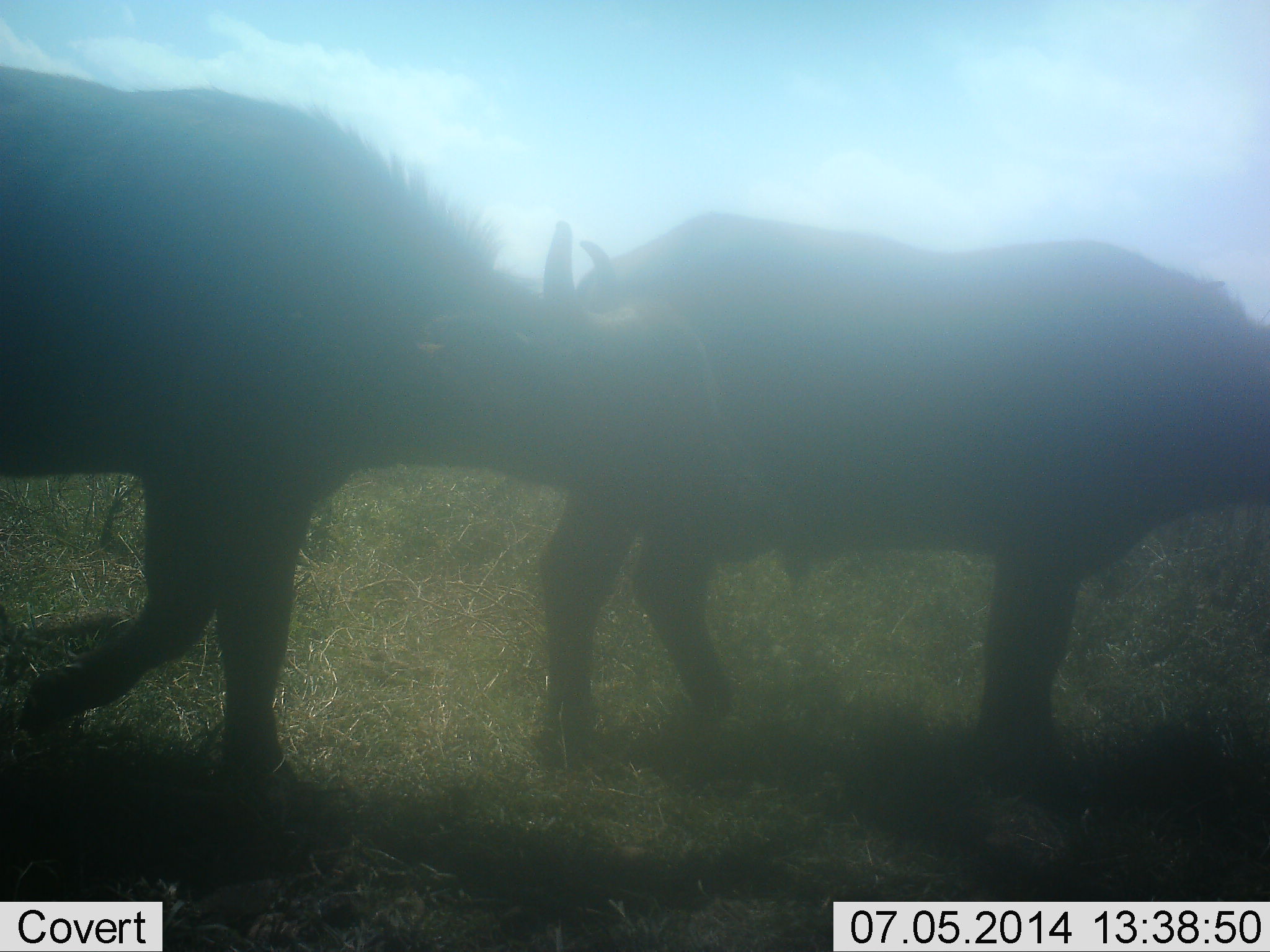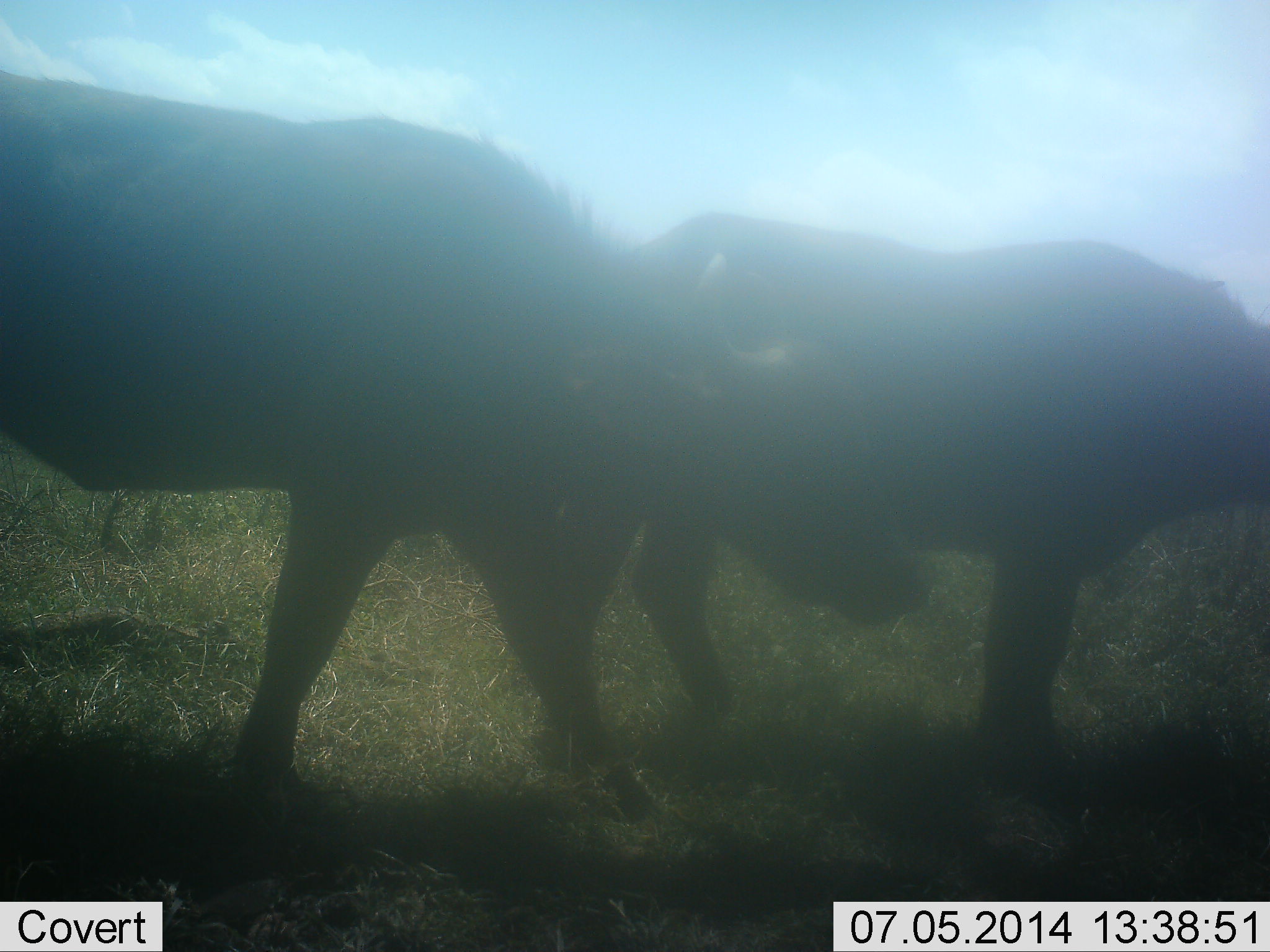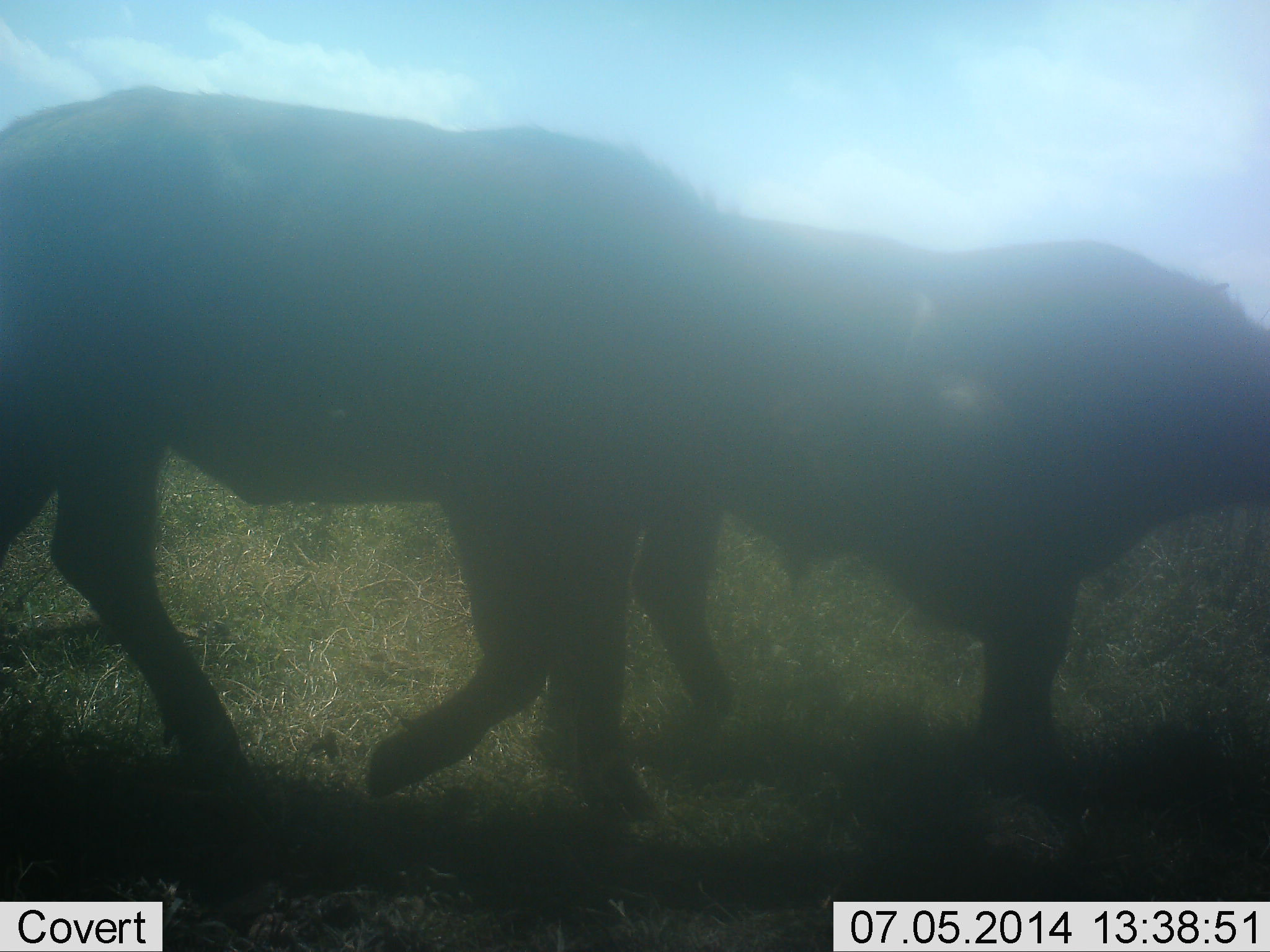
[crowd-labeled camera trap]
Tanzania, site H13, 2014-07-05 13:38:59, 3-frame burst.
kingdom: Animalia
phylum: Chordata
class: Mammalia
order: Artiodactyla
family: Bovidae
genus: Syncerus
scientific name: Syncerus caffer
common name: cape buffalo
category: buffalo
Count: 2.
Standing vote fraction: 70%.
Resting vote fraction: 0%.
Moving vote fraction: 80%.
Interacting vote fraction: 0%.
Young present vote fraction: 0%.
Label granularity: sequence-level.